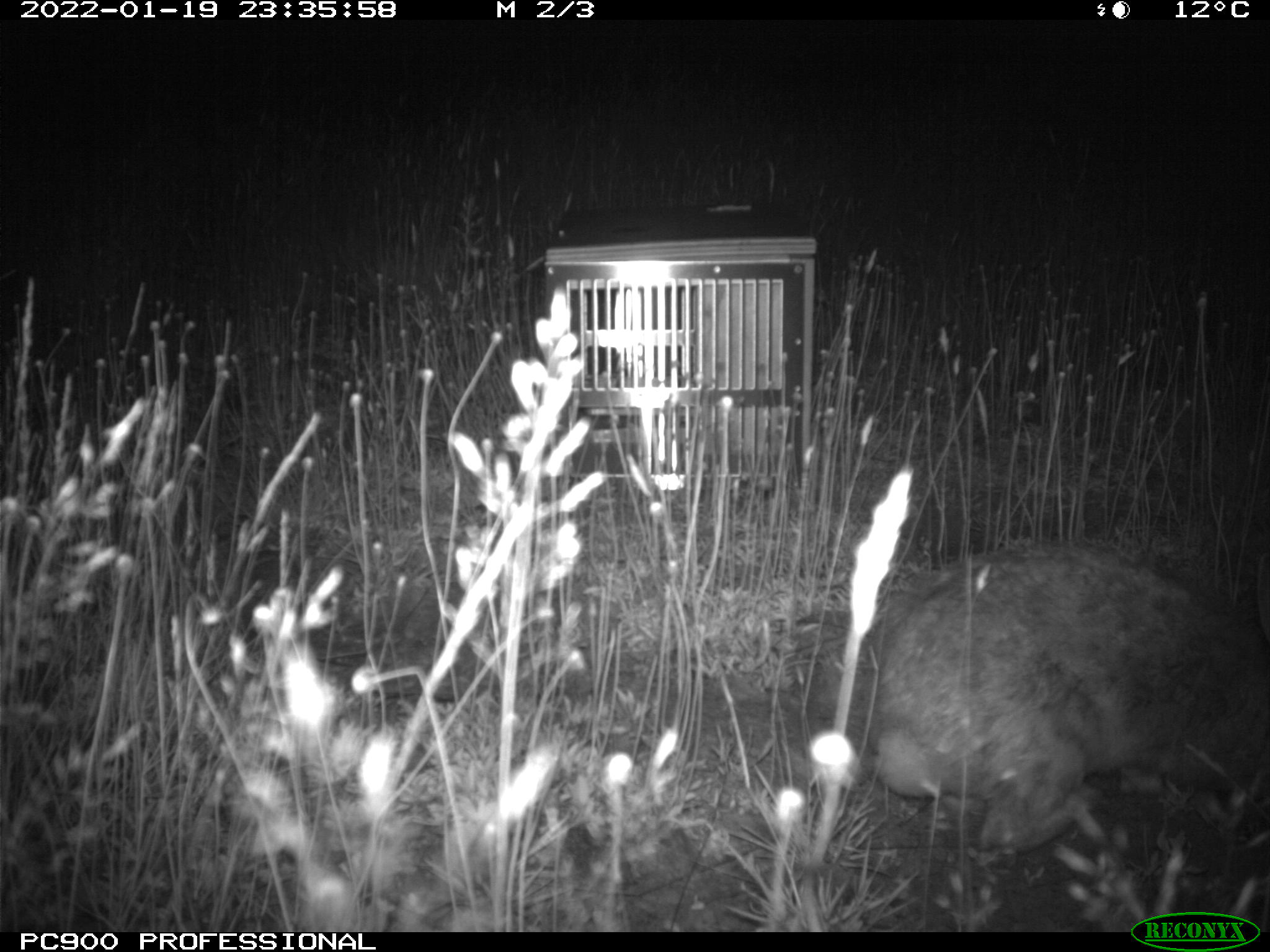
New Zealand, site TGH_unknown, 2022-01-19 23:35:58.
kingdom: Animalia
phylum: Chordata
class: Mammalia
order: Lagomorpha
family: Leporidae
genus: Oryctolagus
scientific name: Oryctolagus cuniculus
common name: european rabbit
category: rabbit